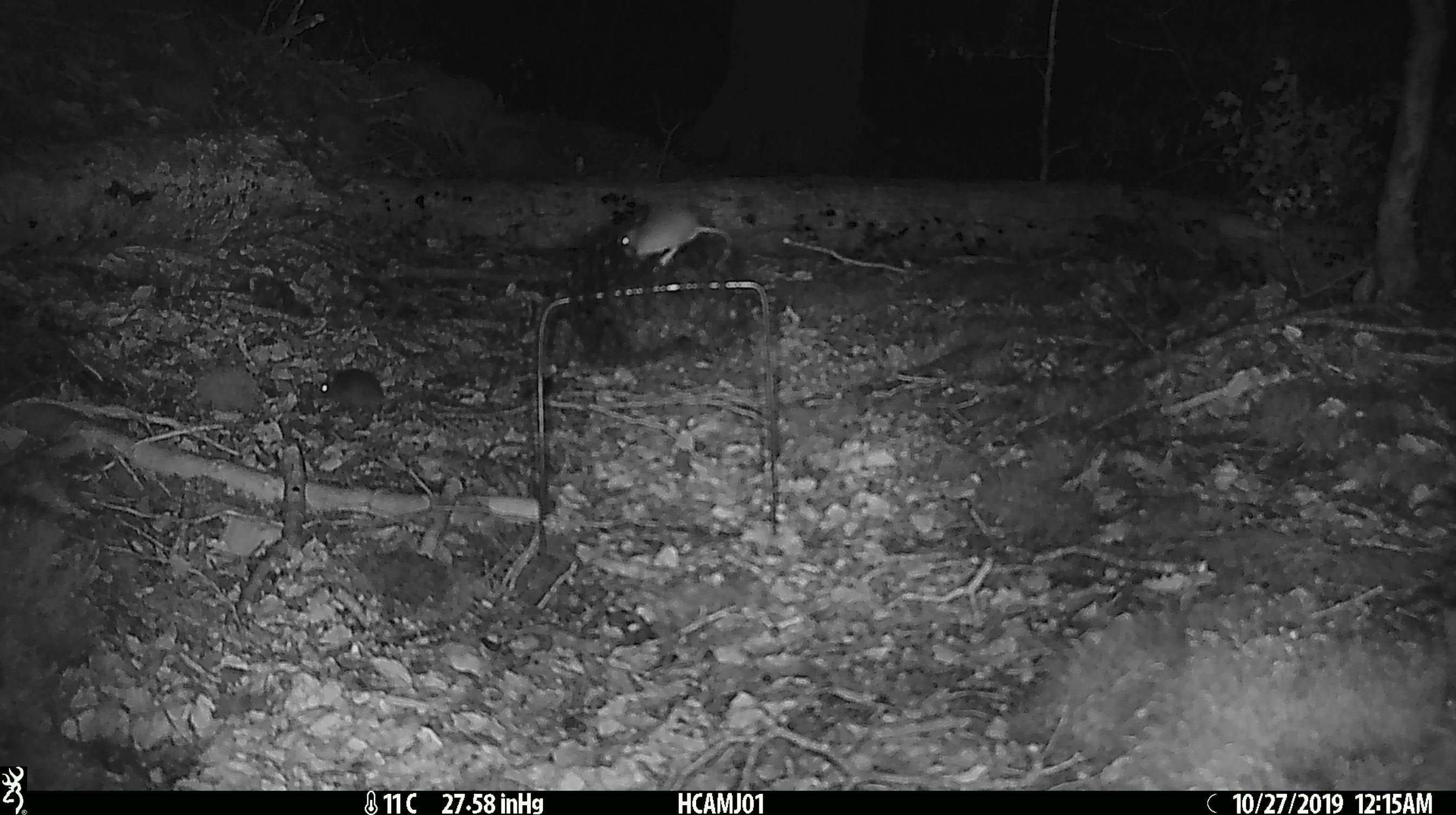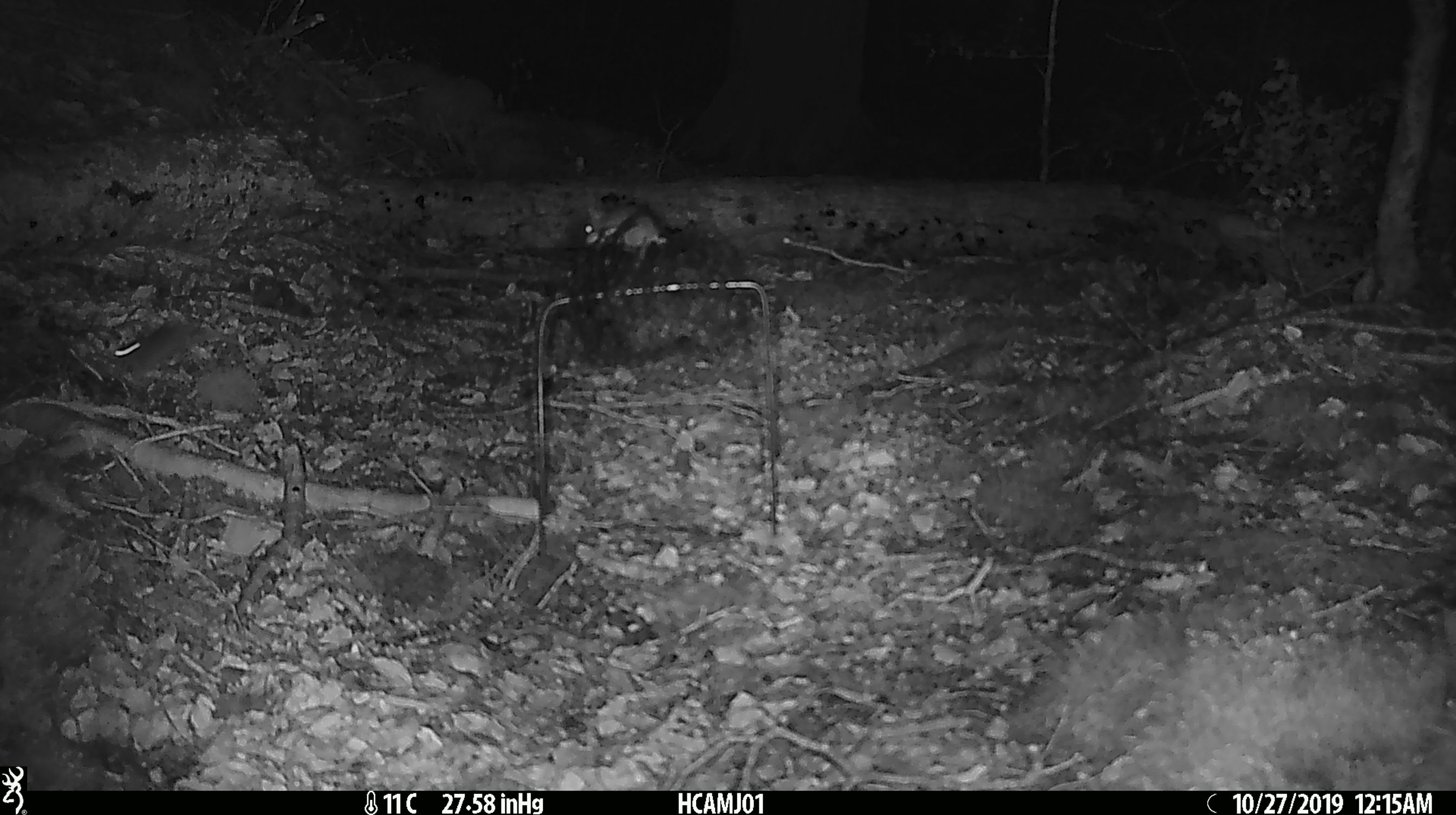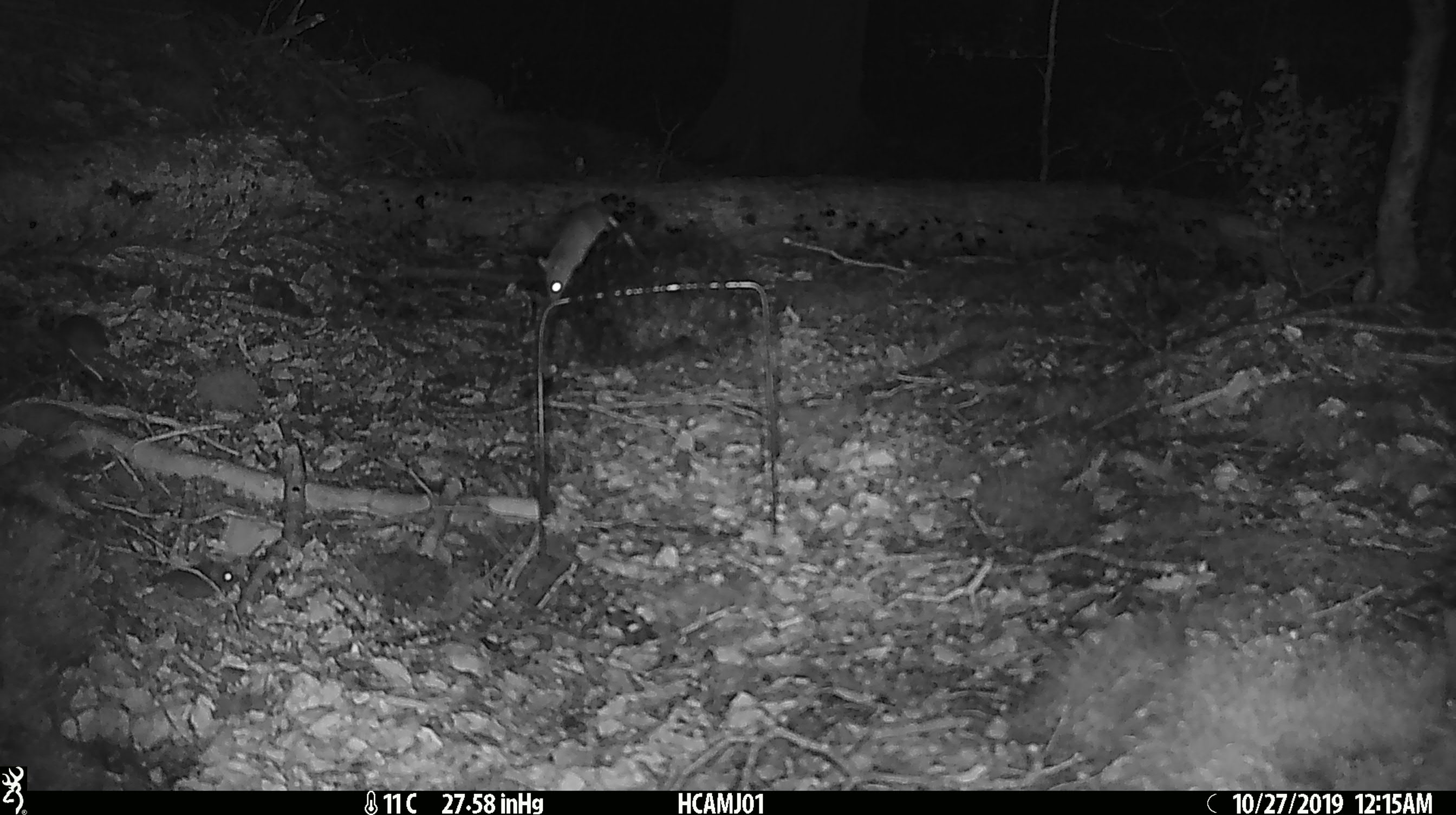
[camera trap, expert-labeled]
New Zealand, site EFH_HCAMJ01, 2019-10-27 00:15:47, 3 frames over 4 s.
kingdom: Animalia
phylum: Chordata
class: Mammalia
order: Rodentia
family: Muridae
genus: Mus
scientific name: Mus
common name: mouse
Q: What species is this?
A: Mouse (Mus).